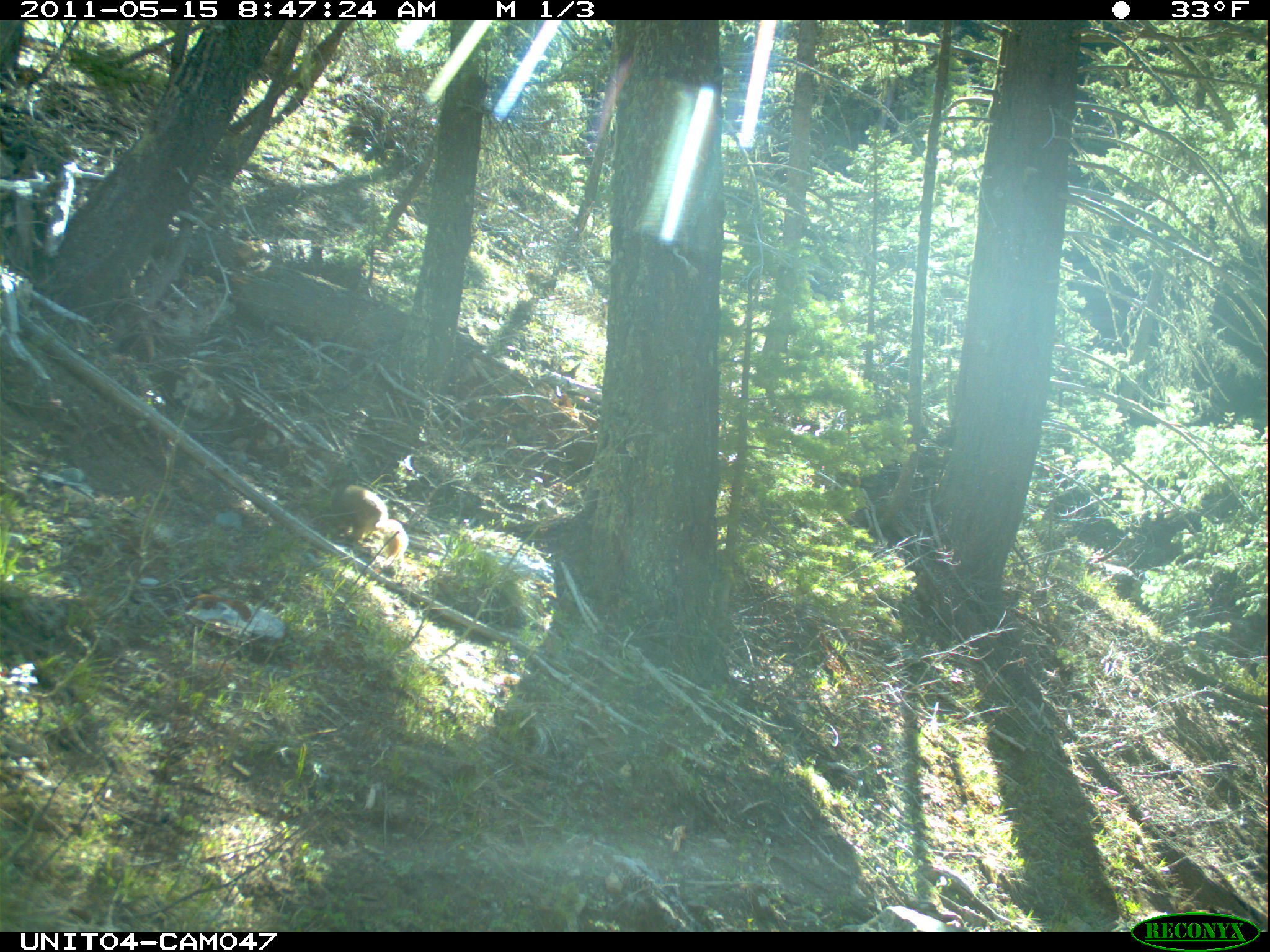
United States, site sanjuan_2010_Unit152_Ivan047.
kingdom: Animalia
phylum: Chordata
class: Mammalia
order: Rodentia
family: Sciuridae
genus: Marmota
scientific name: Marmota flaviventris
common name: yellow-bellied marmot